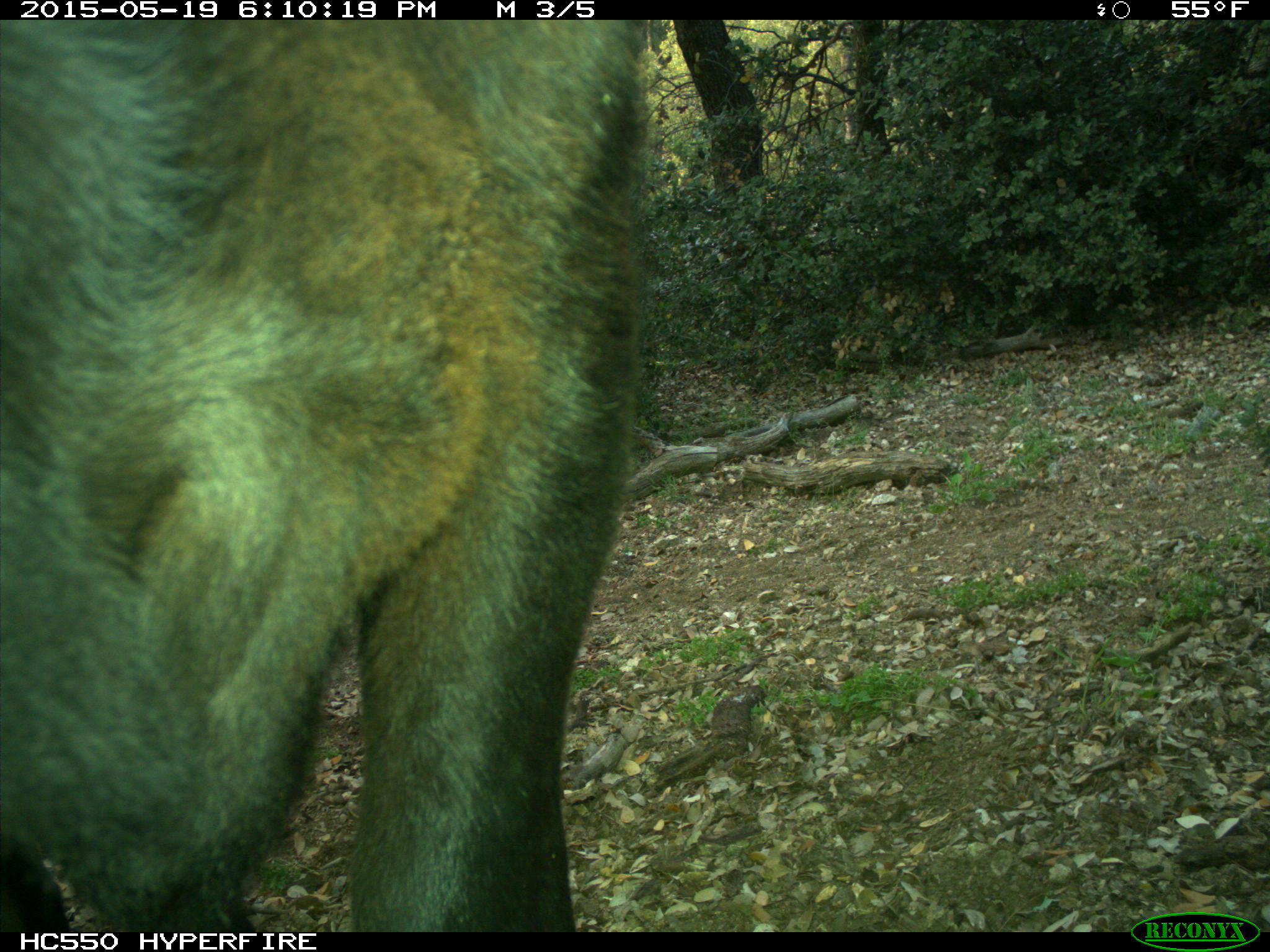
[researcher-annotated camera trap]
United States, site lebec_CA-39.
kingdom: Animalia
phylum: Chordata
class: Mammalia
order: Artiodactyla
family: Bovidae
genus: Bos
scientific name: Bos taurus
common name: domestic cow